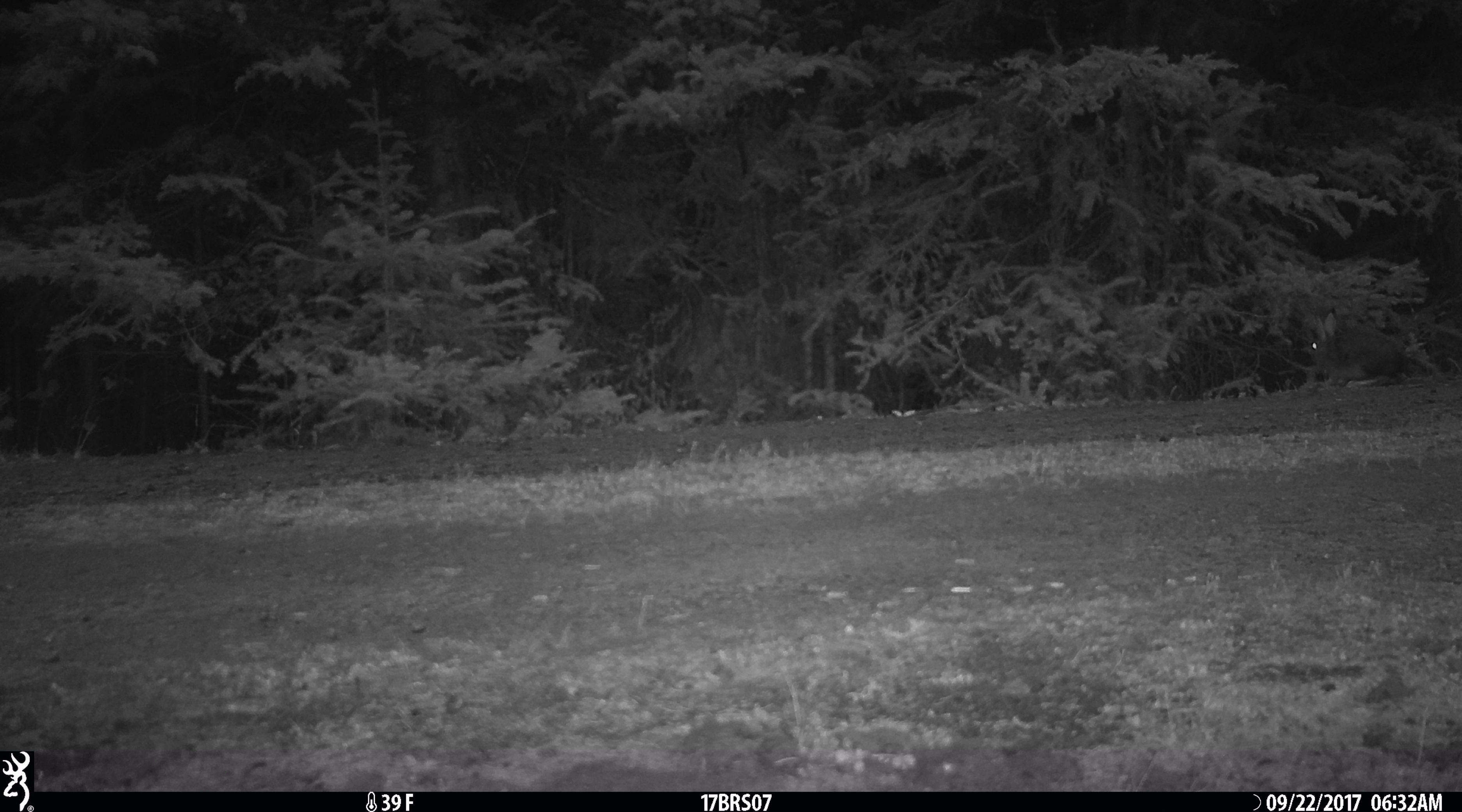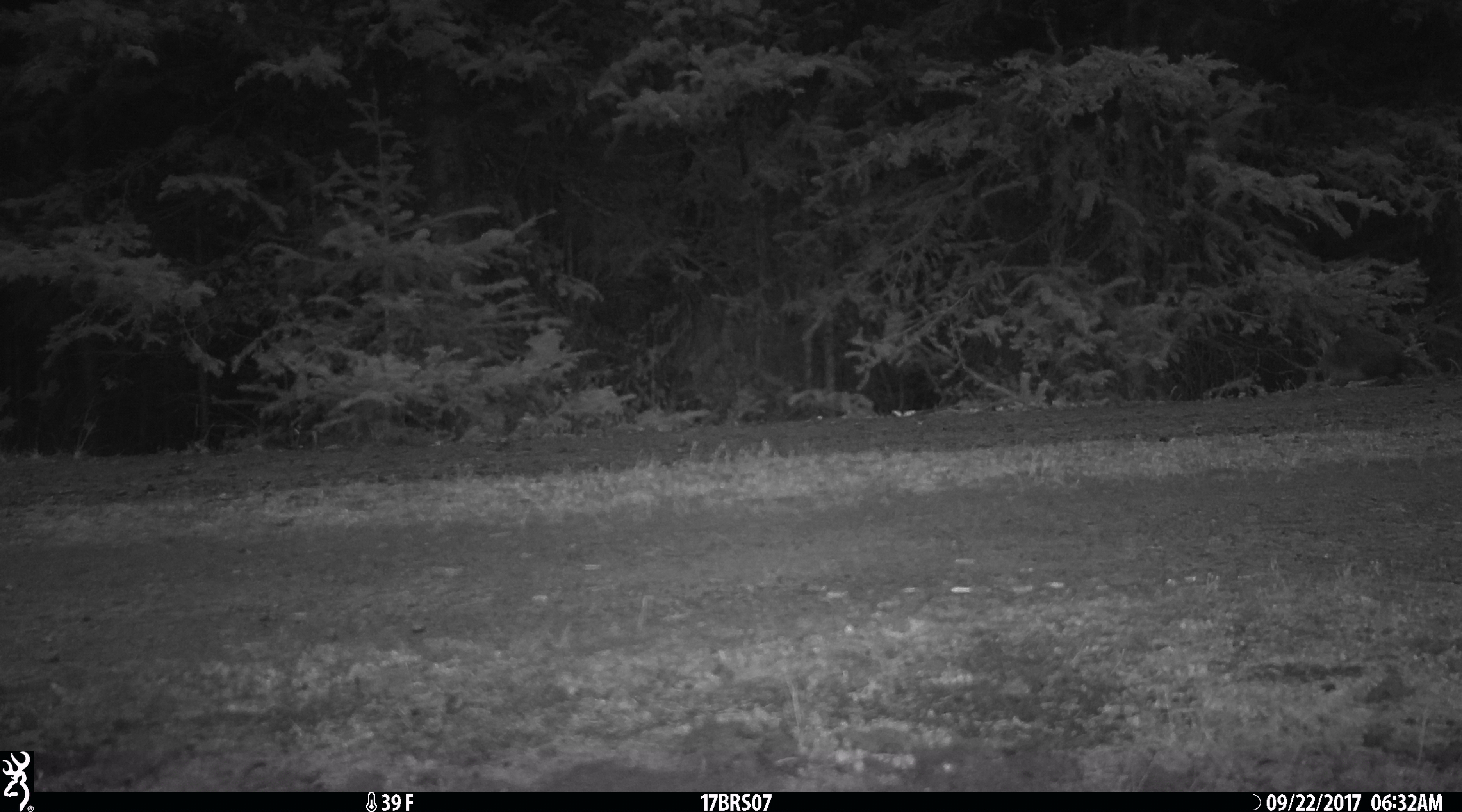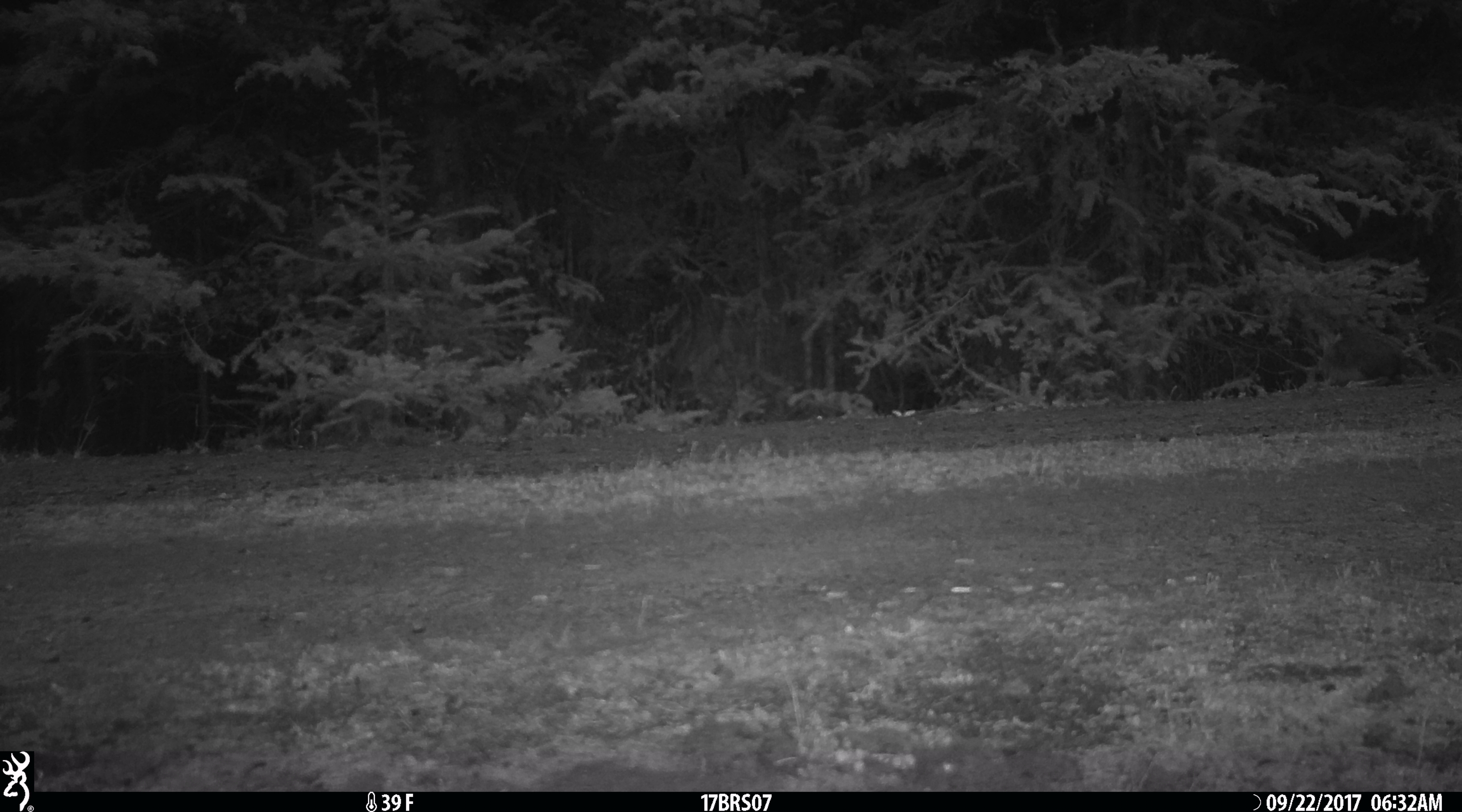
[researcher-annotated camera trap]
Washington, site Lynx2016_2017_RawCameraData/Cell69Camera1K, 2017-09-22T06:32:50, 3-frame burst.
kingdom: Animalia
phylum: Chordata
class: Mammalia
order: Lagomorpha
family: Leporidae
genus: Lepus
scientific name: Lepus americanus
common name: snowshoe hare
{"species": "Lepus americanus (snowshoe hare)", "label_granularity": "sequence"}